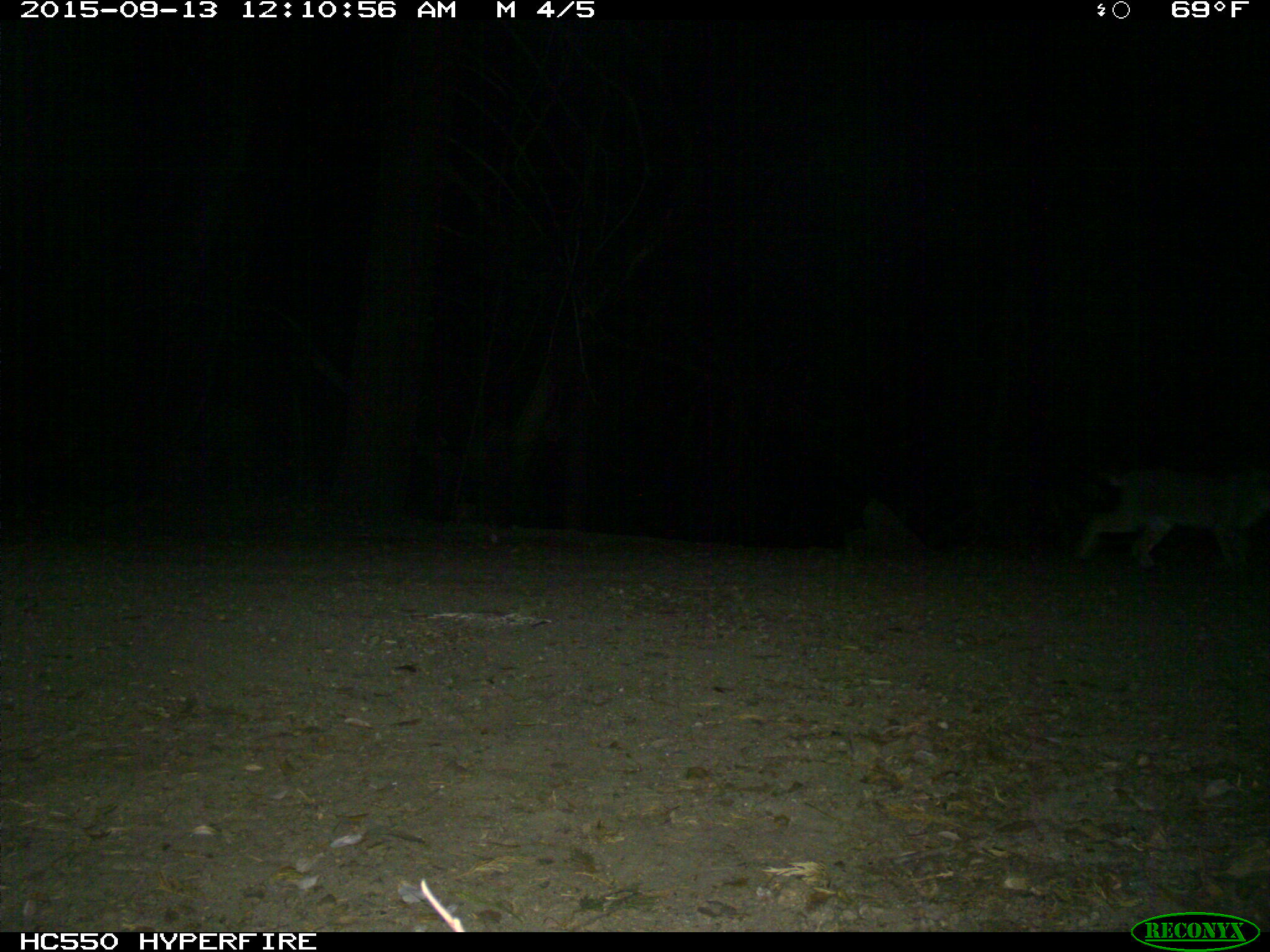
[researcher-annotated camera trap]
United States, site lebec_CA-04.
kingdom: Animalia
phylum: Chordata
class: Mammalia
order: Carnivora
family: Felidae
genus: Lynx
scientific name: Lynx rufus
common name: bobcat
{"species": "Lynx rufus (bobcat)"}